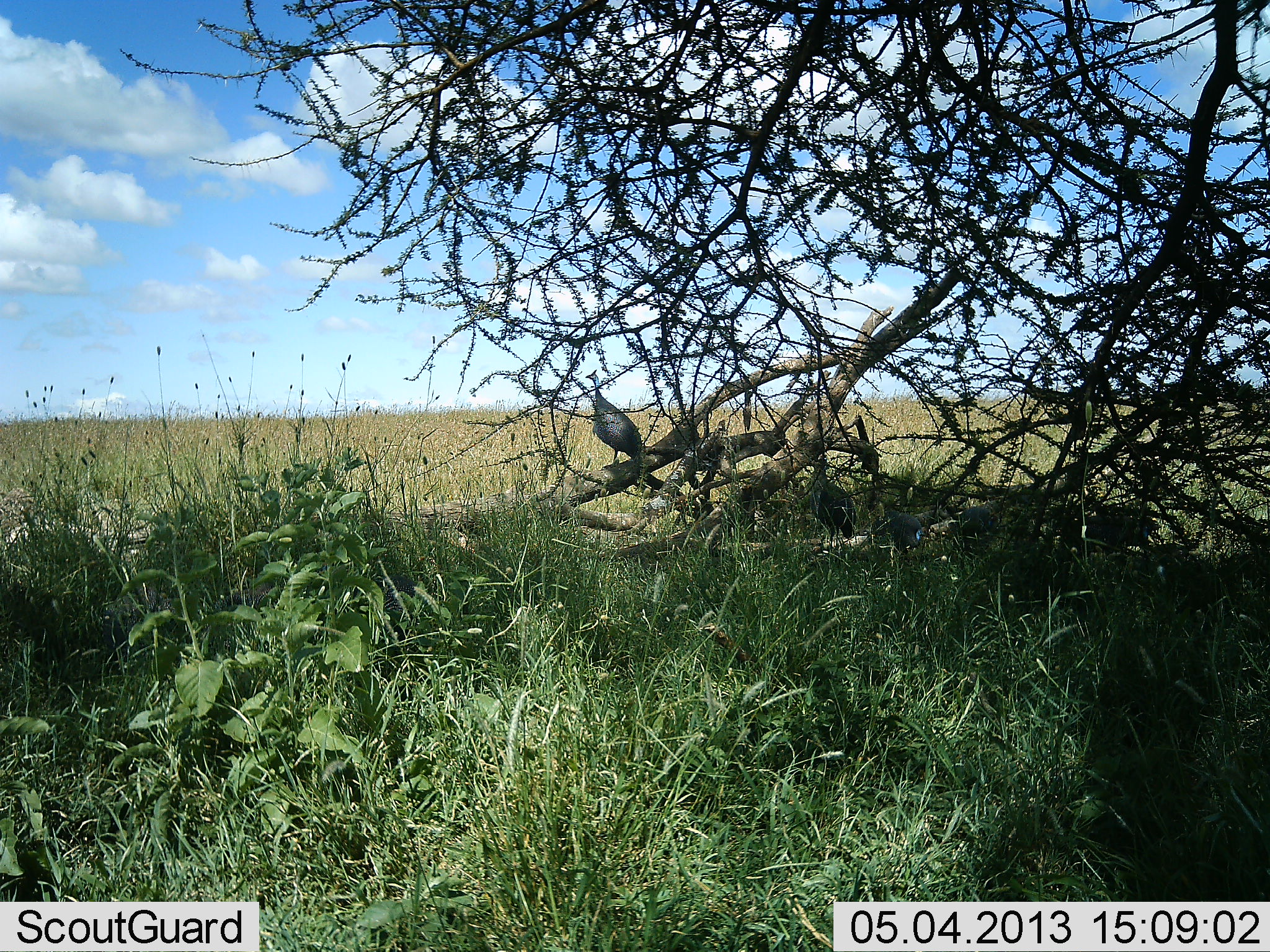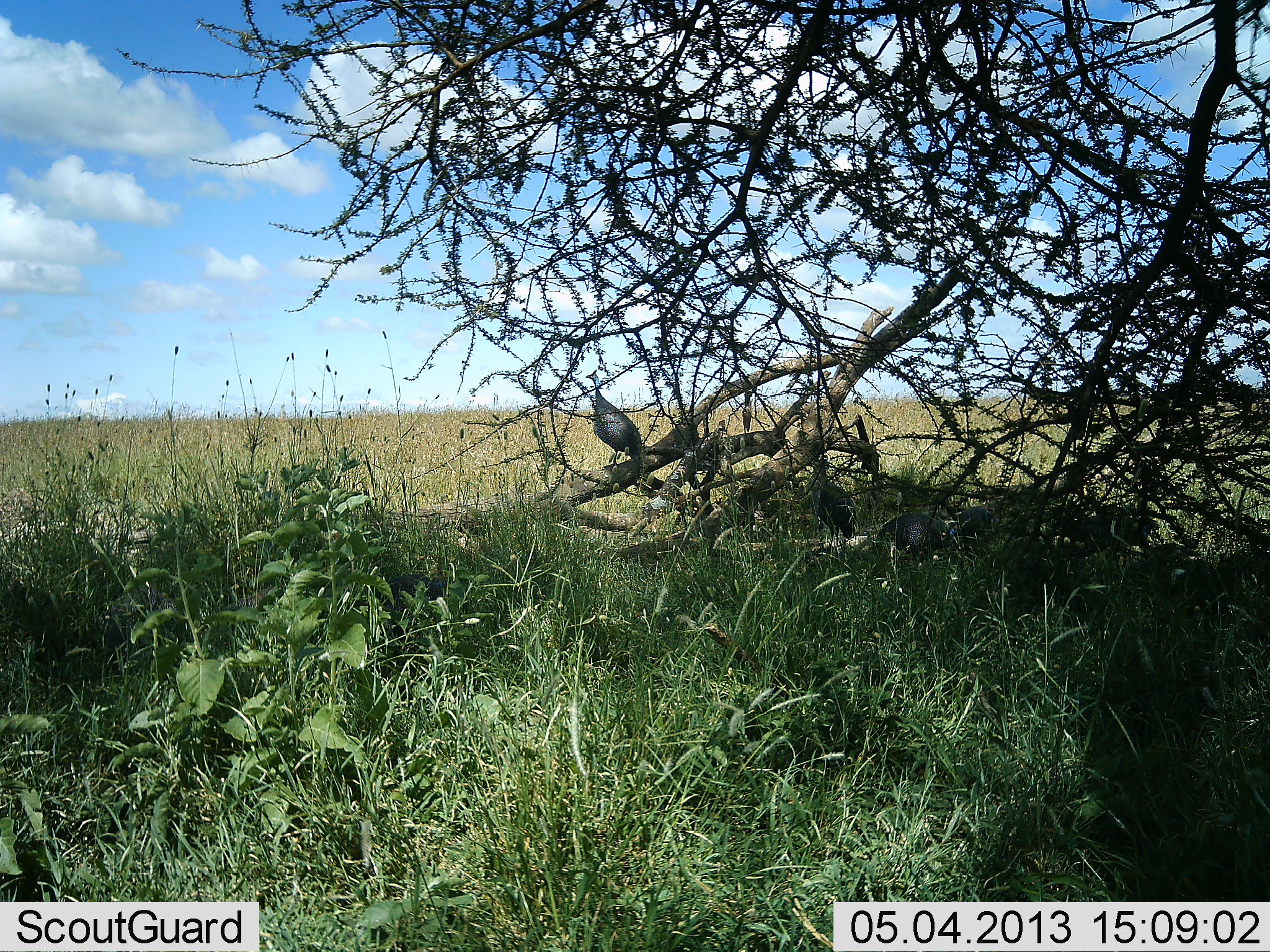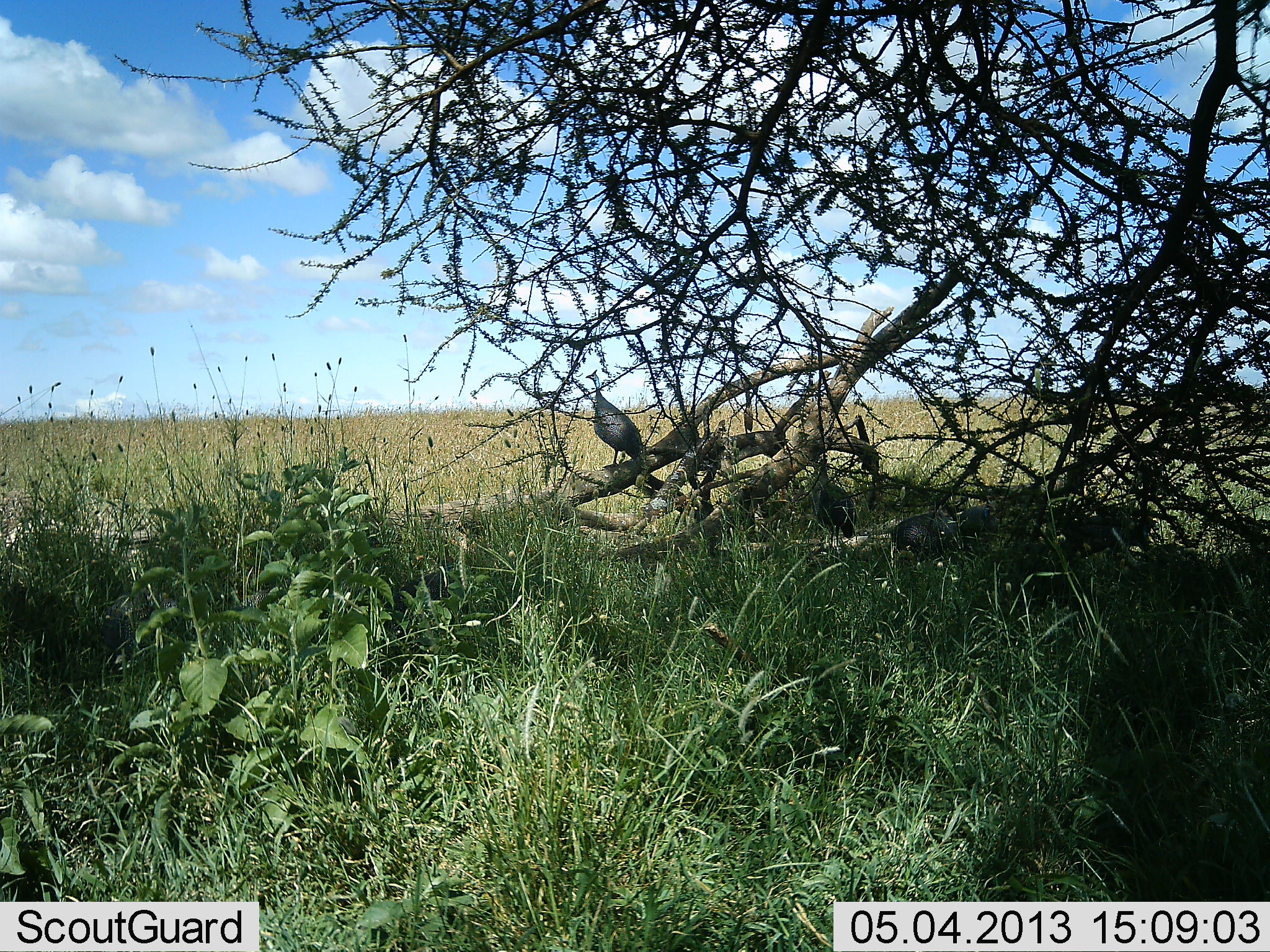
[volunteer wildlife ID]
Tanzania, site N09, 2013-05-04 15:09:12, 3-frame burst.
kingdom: Animalia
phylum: Chordata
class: Aves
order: Galliformes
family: Numididae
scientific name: Numididae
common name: guinea fowl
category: guineafowl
Guineafowl (guinea fowl) (Numididae), count 2. Behavior (volunteer vote fractions): standing 70%, resting 20%, moving 10%, interacting 0%. Young present (vote fraction): 0%. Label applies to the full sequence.